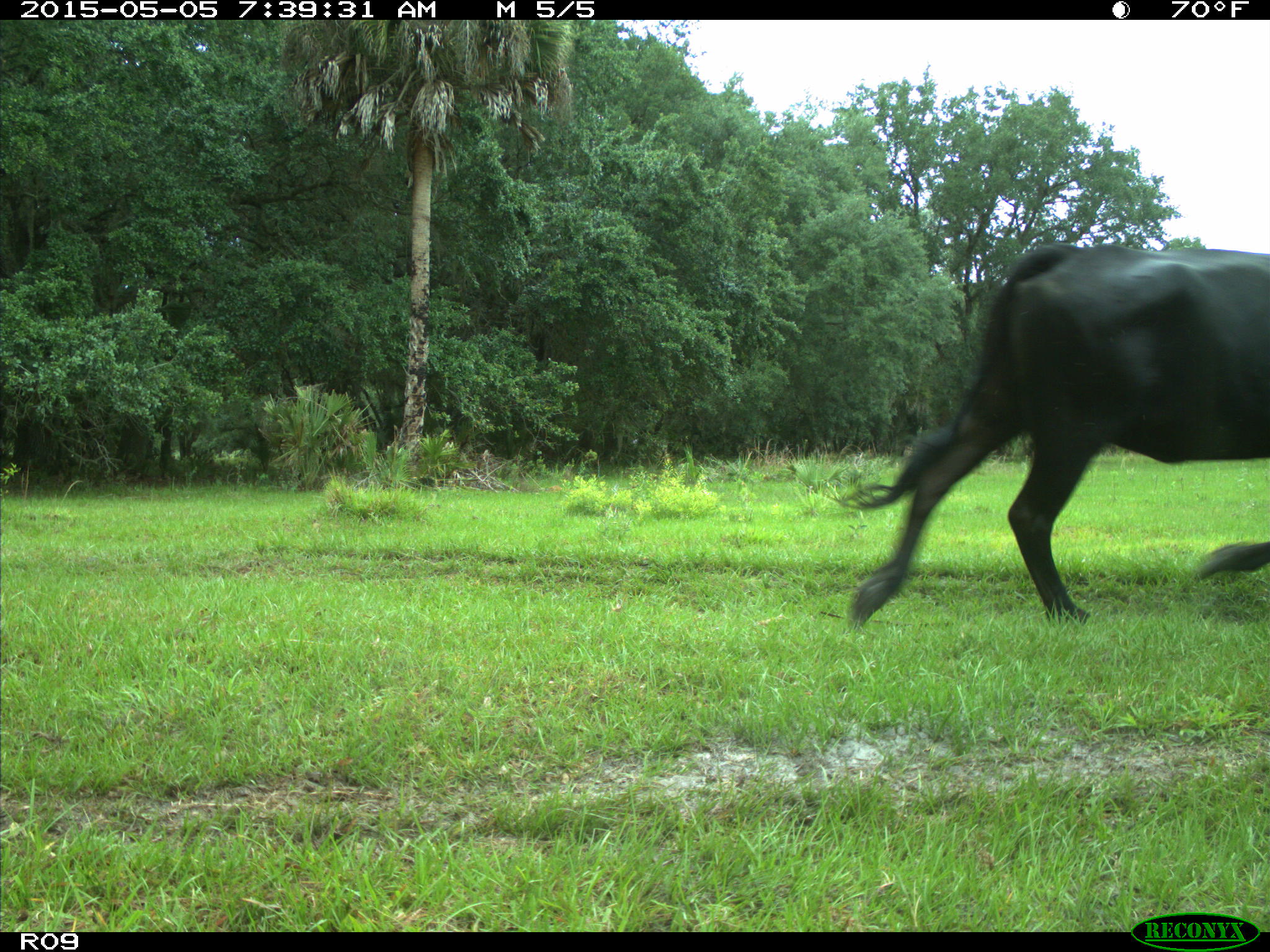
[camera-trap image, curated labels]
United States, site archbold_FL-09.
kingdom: Animalia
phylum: Chordata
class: Mammalia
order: Artiodactyla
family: Bovidae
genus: Bos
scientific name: Bos taurus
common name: domestic cow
Bos taurus (domestic cow).